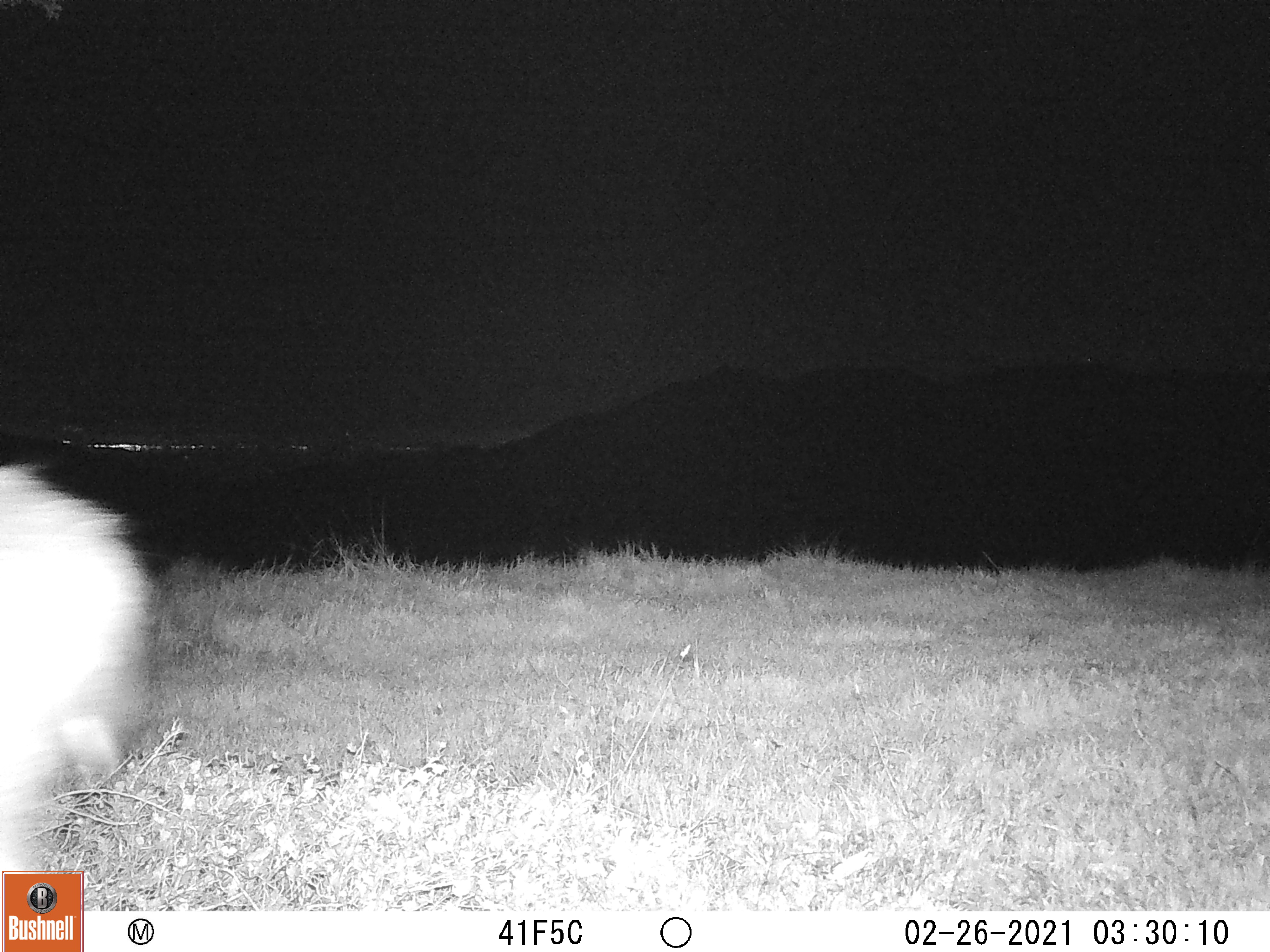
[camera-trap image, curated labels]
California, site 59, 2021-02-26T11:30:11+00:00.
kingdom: Animalia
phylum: Chordata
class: Mammalia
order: Artiodactyla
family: Cervidae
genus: Odocoileus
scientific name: Odocoileus hemionus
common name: mule deer